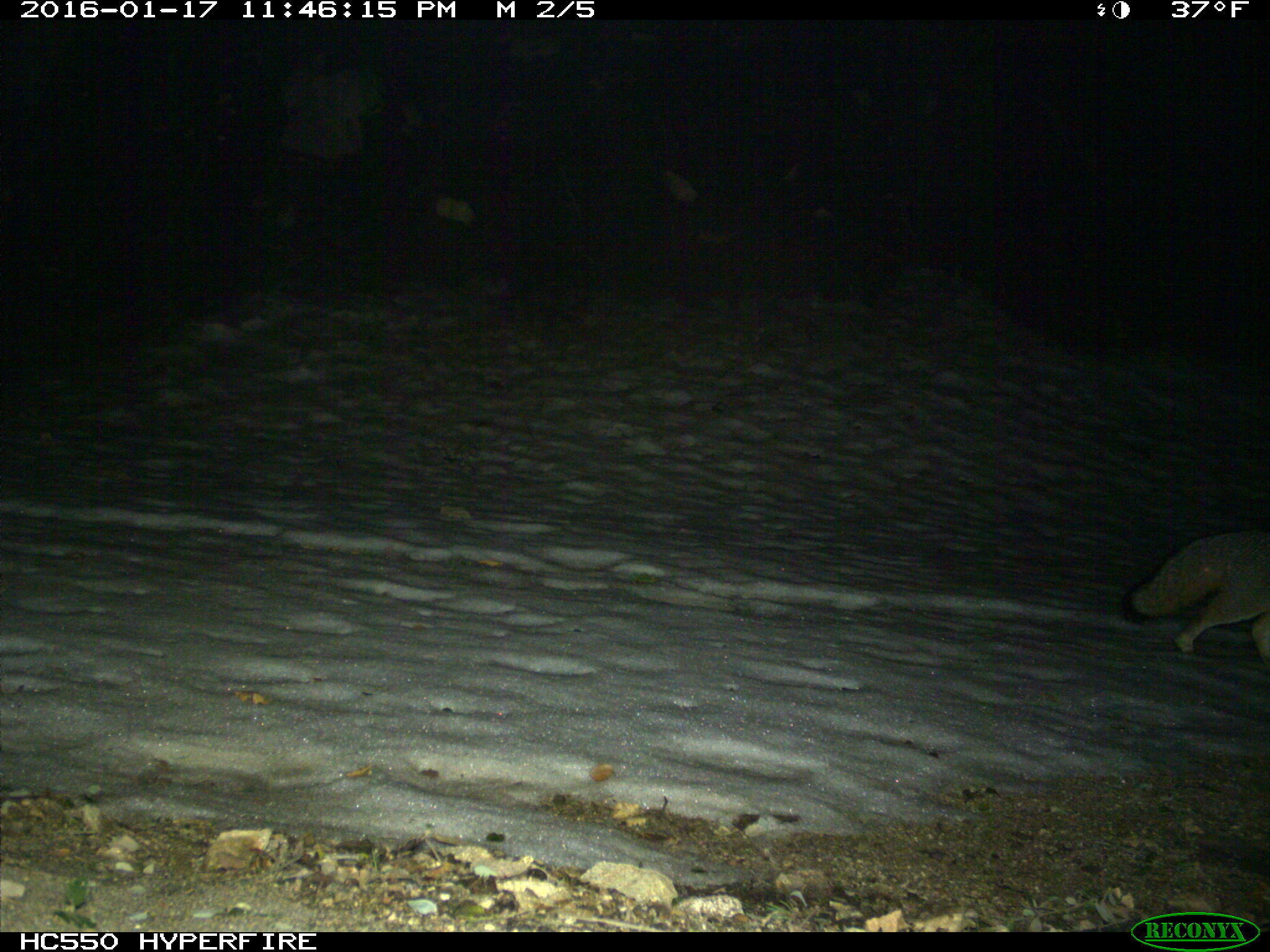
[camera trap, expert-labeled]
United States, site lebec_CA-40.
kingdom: Animalia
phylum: Chordata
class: Mammalia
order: Carnivora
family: Canidae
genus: Urocyon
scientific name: Urocyon cinereoargenteus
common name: gray fox